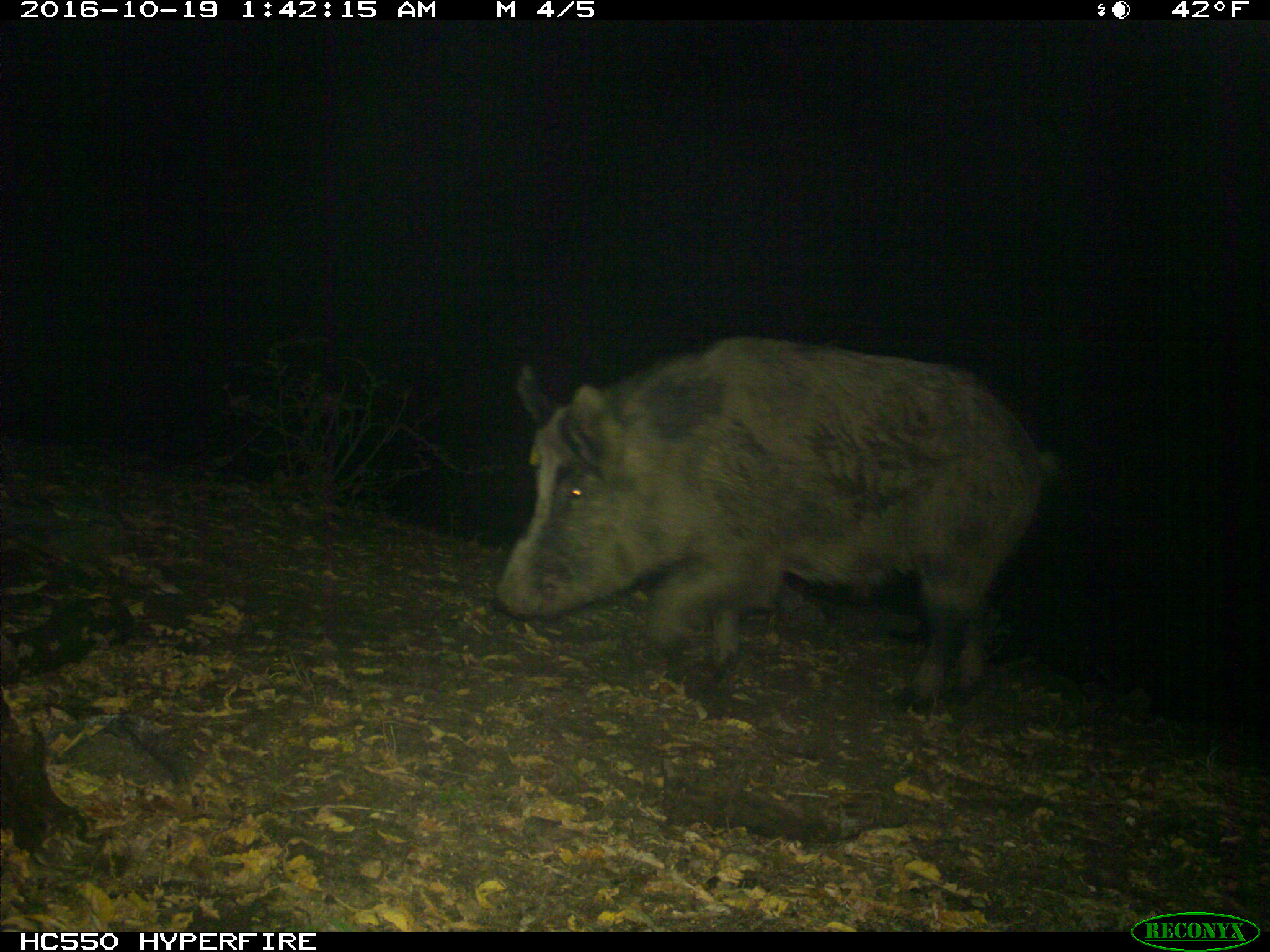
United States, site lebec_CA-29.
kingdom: Animalia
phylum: Chordata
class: Mammalia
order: Artiodactyla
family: Suidae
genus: Sus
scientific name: Sus scrofa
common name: wild boar